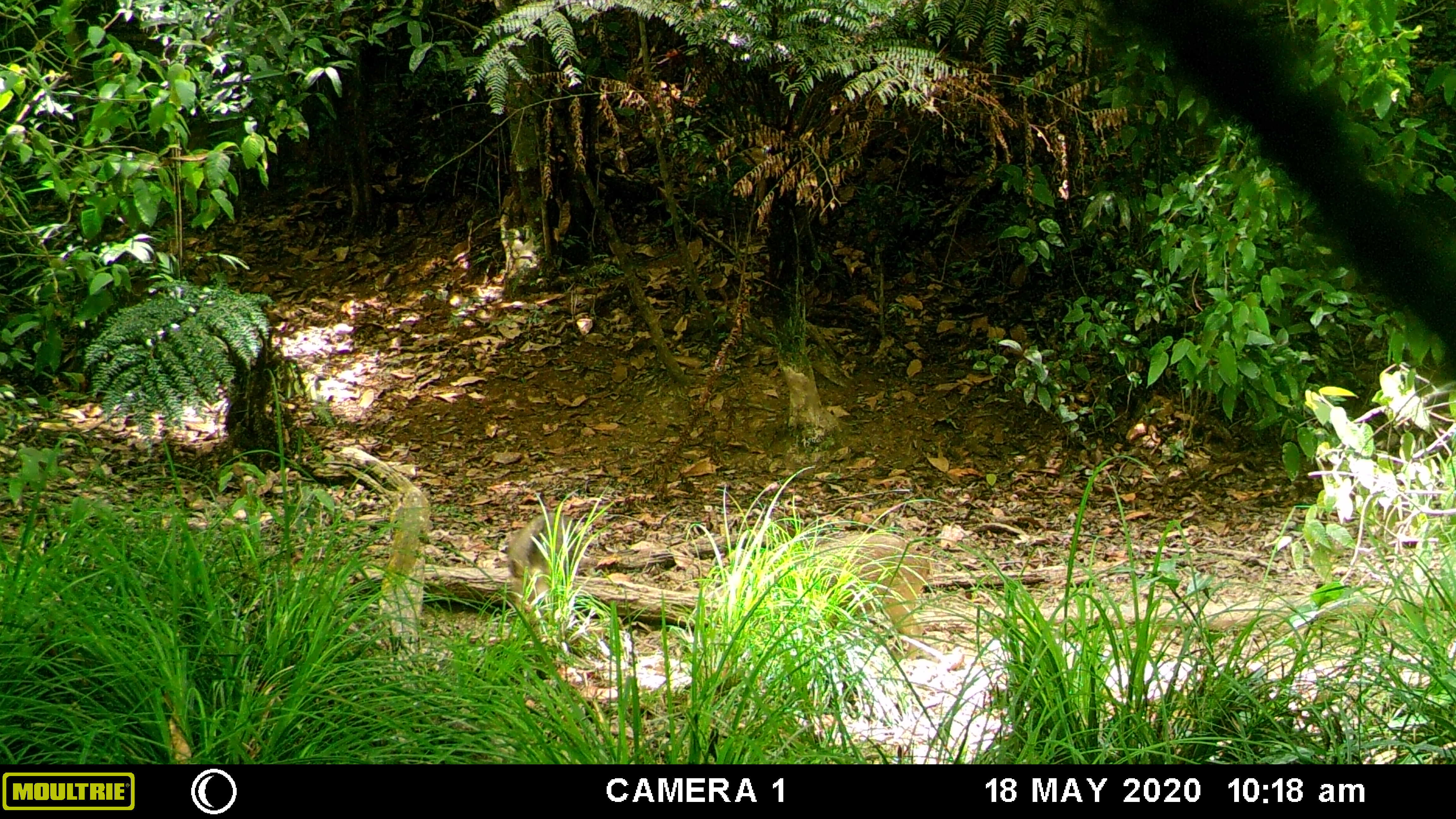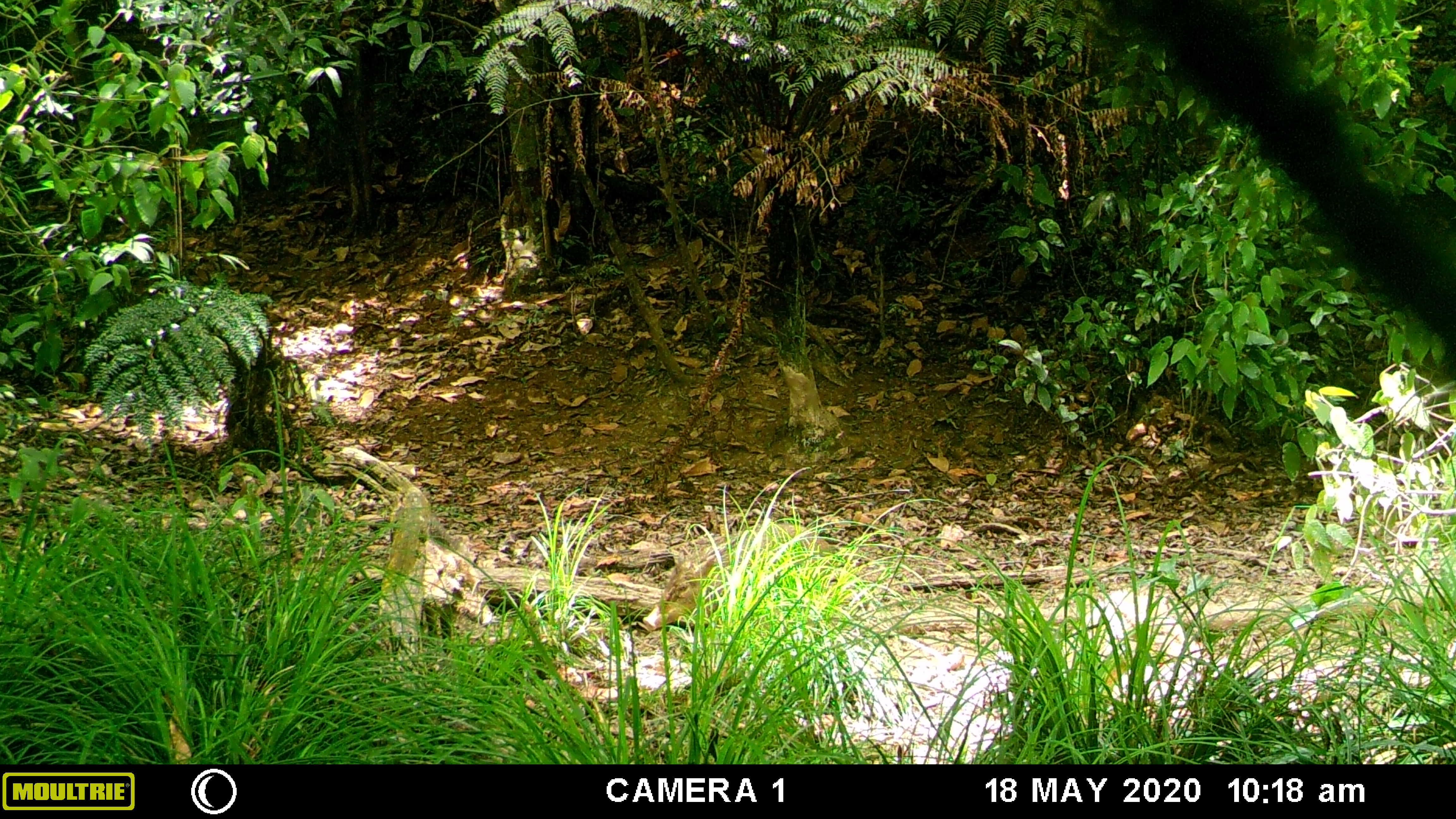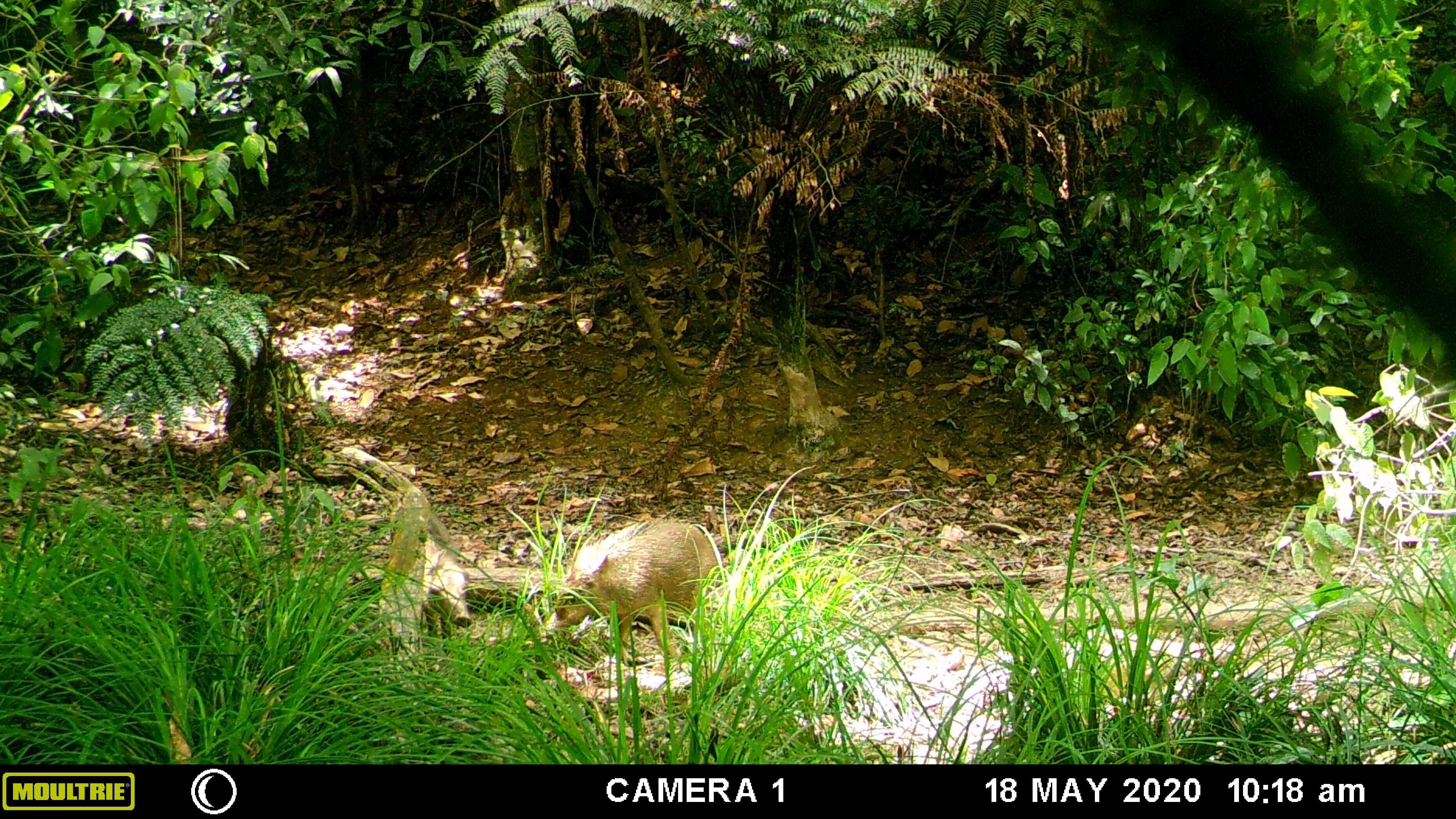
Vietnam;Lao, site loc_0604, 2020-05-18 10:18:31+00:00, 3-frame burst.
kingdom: Animalia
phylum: Chordata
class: Mammalia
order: Artiodactyla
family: Suidae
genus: Sus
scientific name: Sus scrofa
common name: eurasian wild pig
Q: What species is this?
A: Eurasian wild pig (Sus scrofa).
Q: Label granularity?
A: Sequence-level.